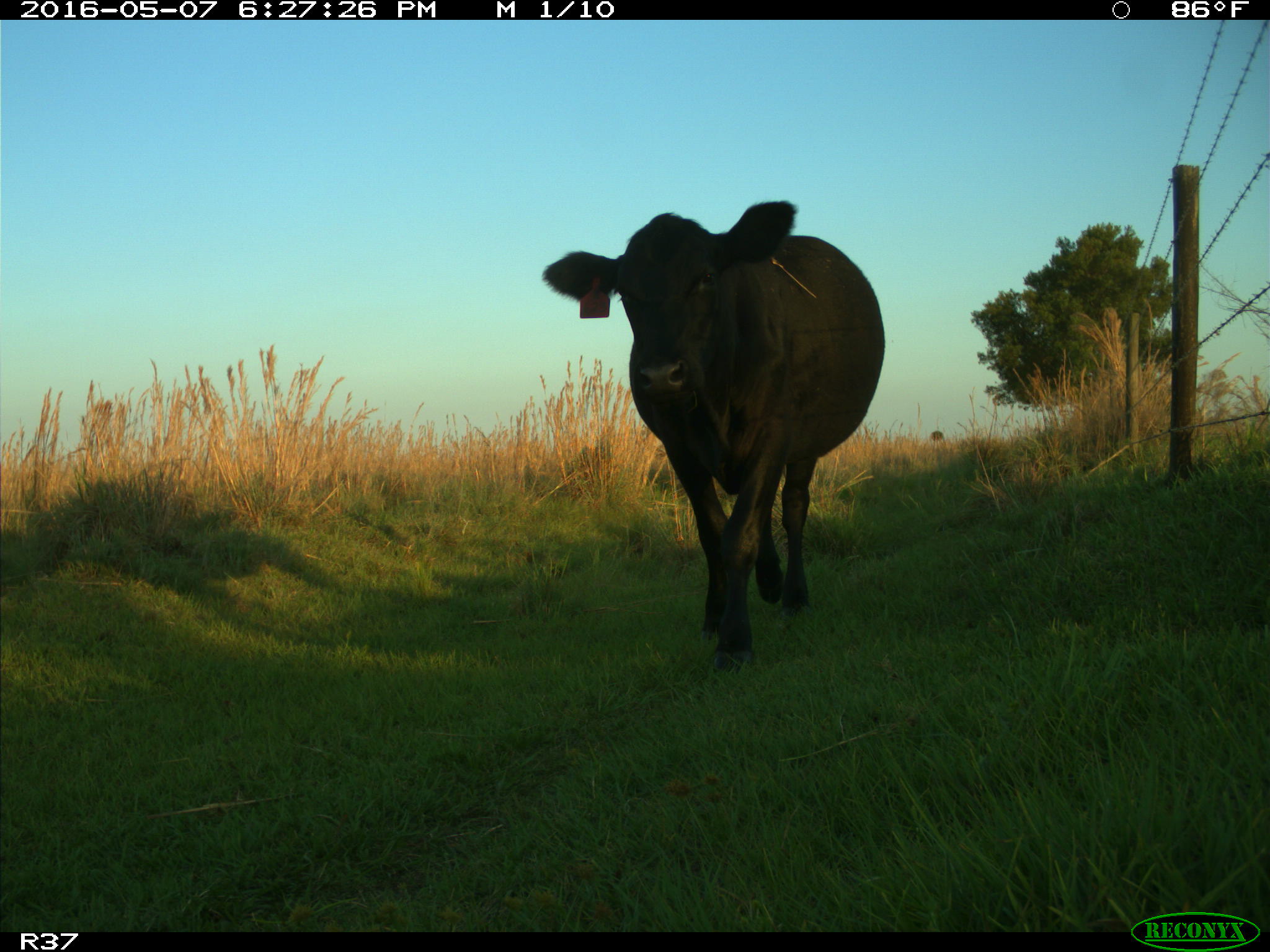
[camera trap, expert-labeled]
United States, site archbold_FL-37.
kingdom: Animalia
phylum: Chordata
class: Mammalia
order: Artiodactyla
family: Bovidae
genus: Bos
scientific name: Bos taurus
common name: domestic cow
Bos taurus (domestic cow).